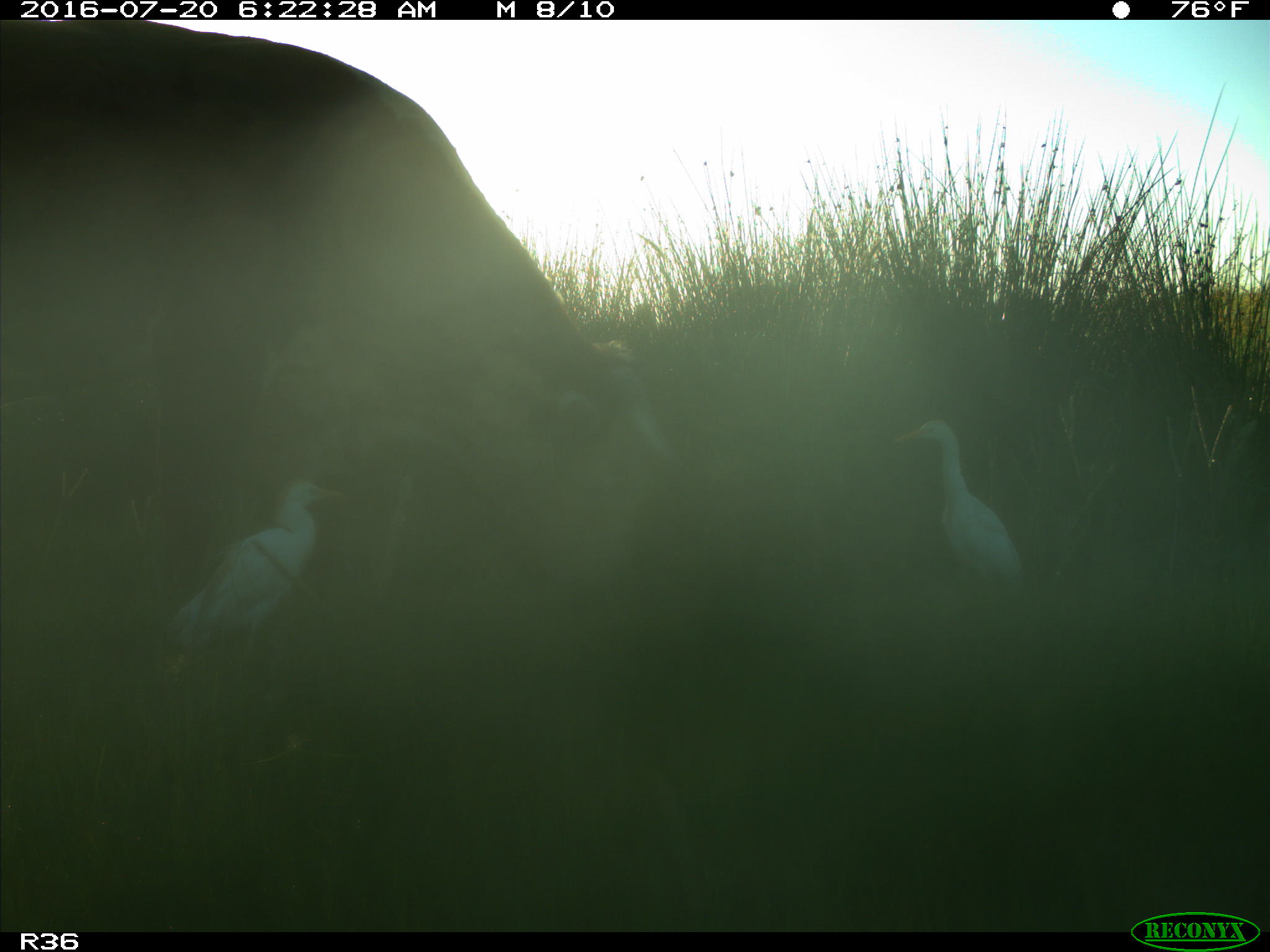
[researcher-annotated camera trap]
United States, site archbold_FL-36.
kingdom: Animalia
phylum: Chordata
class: Mammalia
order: Artiodactyla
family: Bovidae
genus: Bos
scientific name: Bos taurus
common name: domestic cow